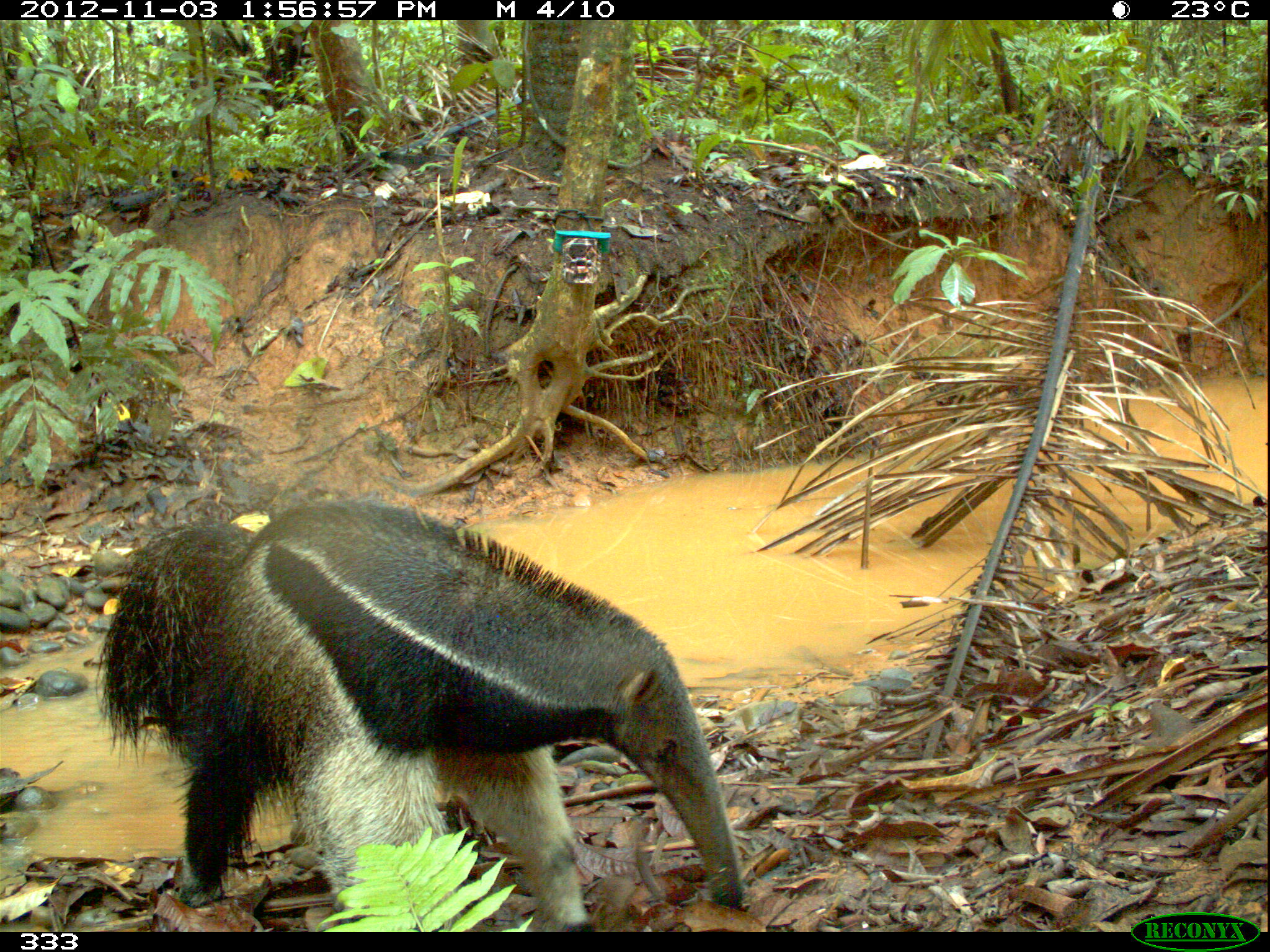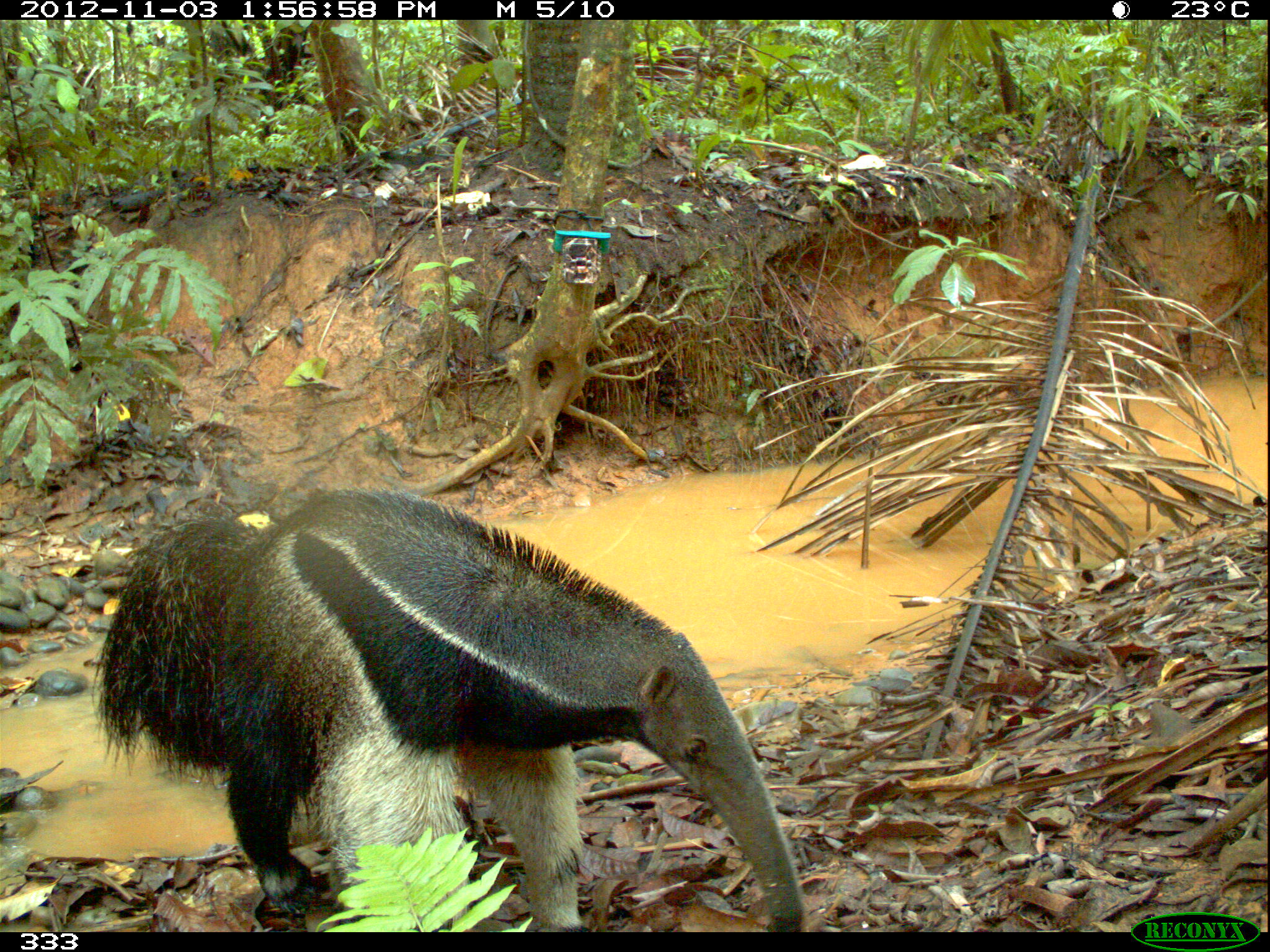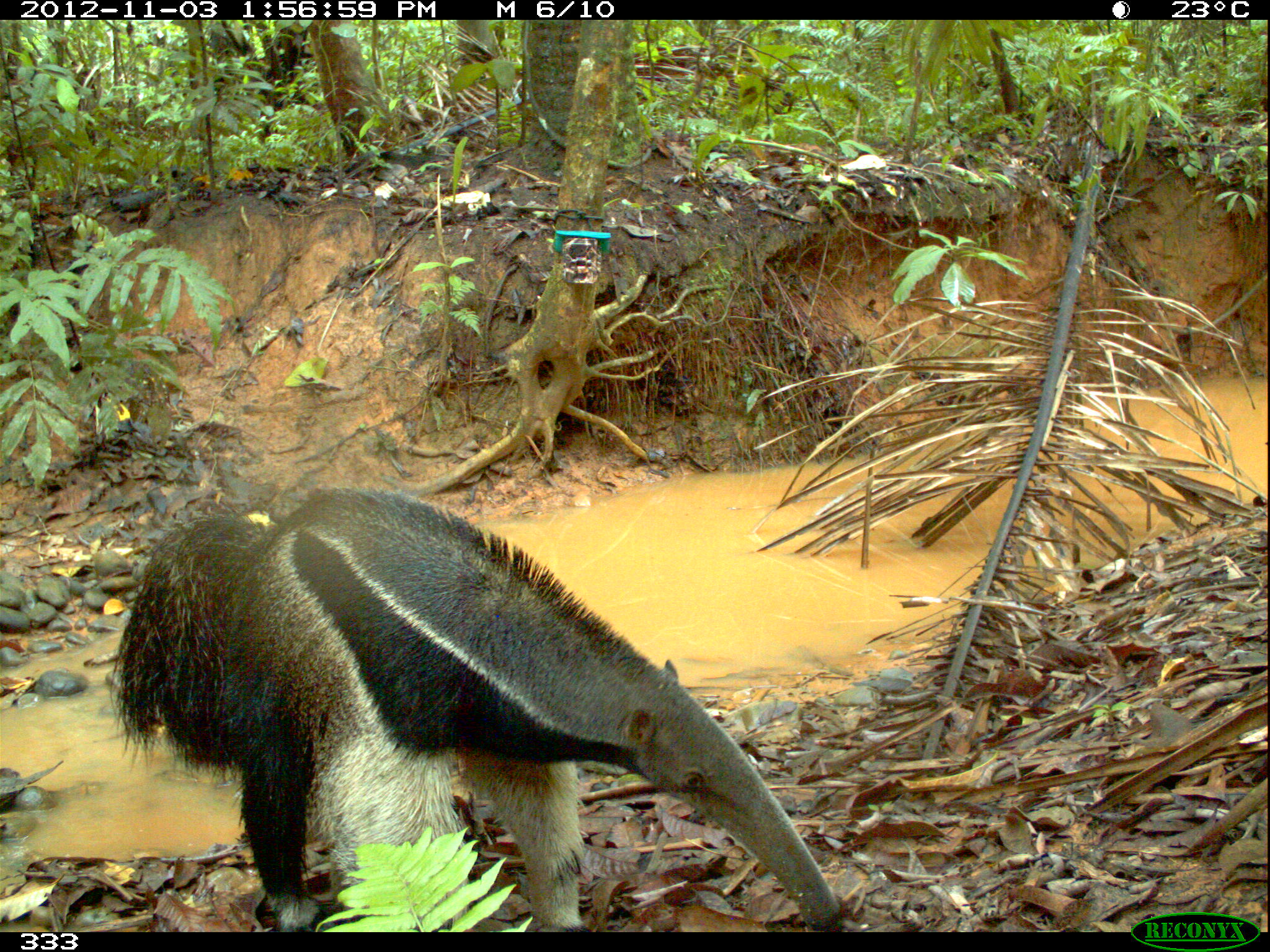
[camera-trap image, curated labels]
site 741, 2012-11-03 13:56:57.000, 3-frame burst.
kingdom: Animalia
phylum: Chordata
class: Mammalia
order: Pilosa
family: Myrmecophagidae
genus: Myrmecophaga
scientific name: Myrmecophaga tridactyla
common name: giant anteater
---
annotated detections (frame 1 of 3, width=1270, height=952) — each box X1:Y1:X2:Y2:
myrmecophaga tridactyla: 92:496:743:932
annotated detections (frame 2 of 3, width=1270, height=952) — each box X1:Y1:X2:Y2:
myrmecophaga tridactyla: 89:487:805:932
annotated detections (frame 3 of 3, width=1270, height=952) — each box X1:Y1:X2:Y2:
myrmecophaga tridactyla: 103:485:842:932